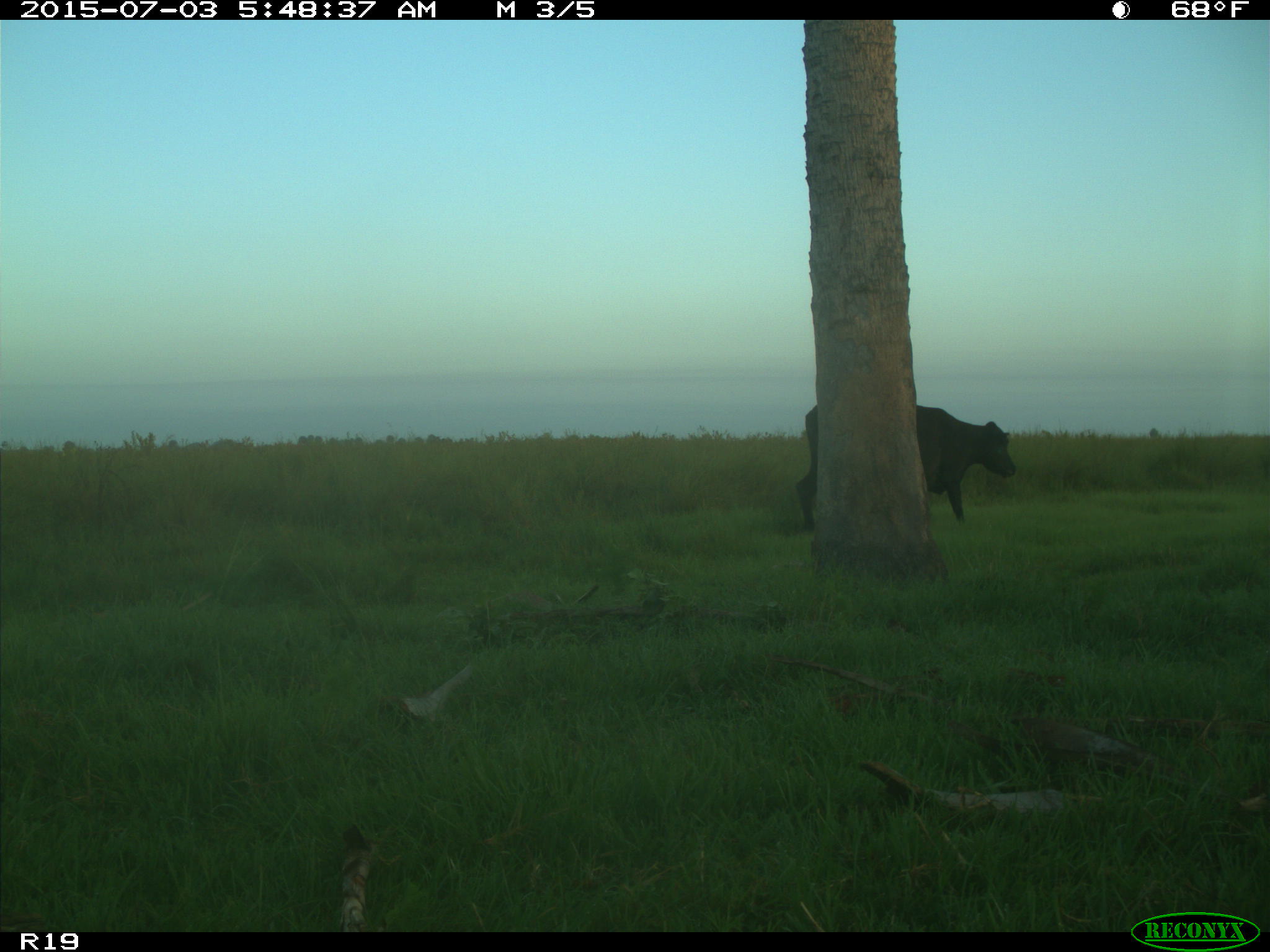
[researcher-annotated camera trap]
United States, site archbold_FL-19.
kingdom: Animalia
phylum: Chordata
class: Mammalia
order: Artiodactyla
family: Bovidae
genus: Bos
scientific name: Bos taurus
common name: domestic cow